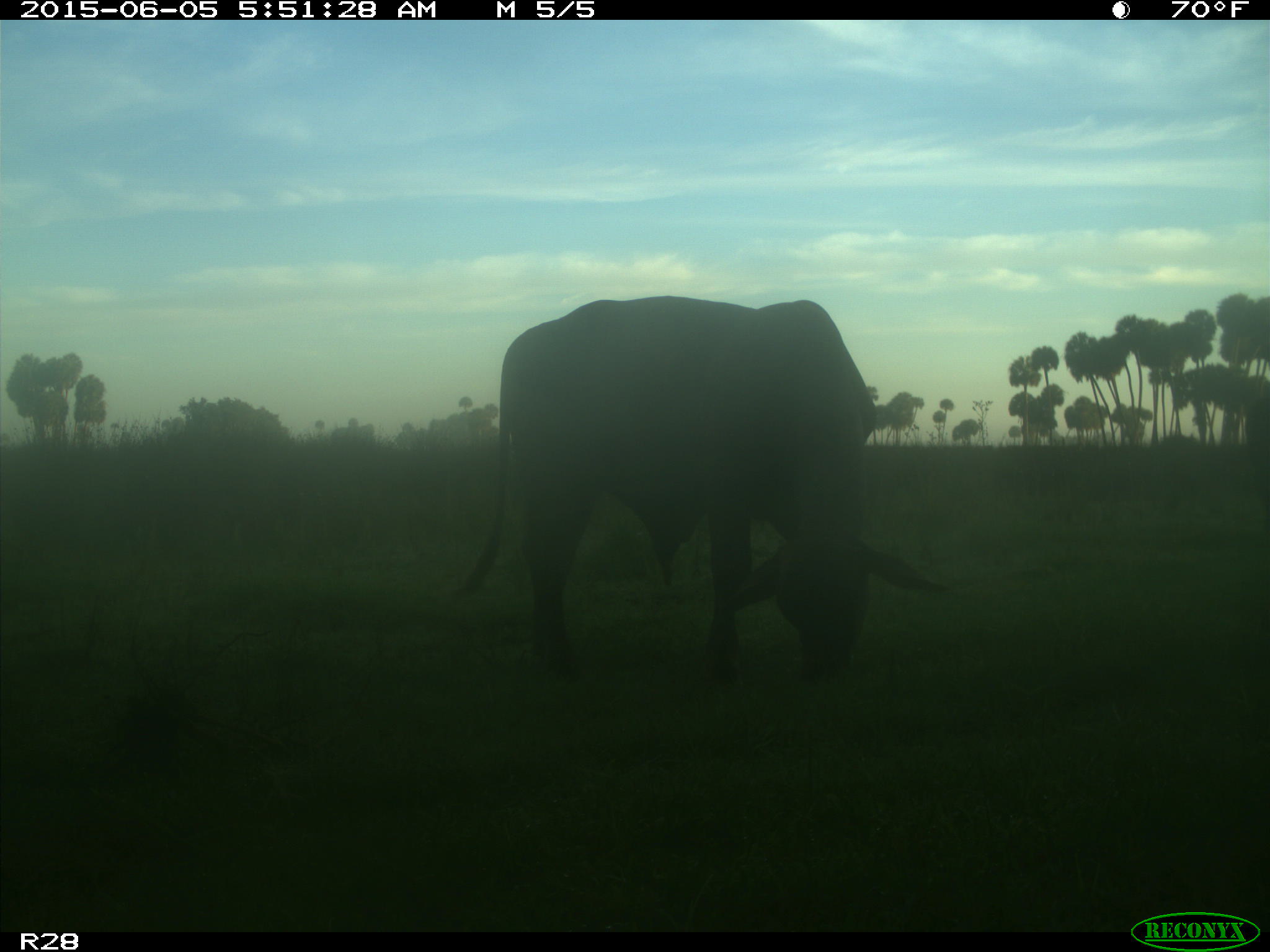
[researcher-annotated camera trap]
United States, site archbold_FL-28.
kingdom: Animalia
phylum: Chordata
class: Mammalia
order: Artiodactyla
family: Bovidae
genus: Bos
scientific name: Bos taurus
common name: domestic cow